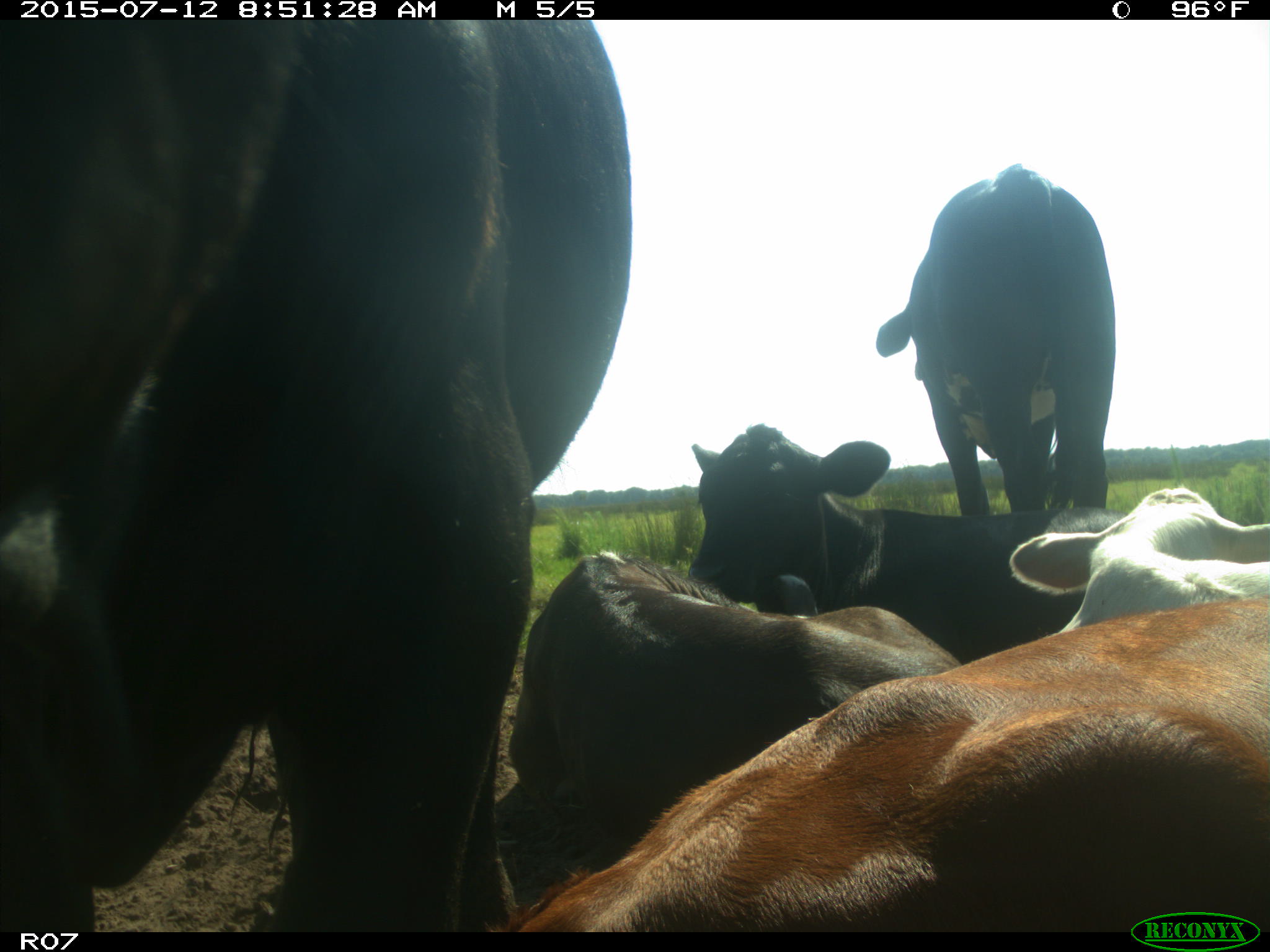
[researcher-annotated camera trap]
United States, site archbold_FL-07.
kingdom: Animalia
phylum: Chordata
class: Mammalia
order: Artiodactyla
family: Bovidae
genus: Bos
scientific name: Bos taurus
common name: domestic cow